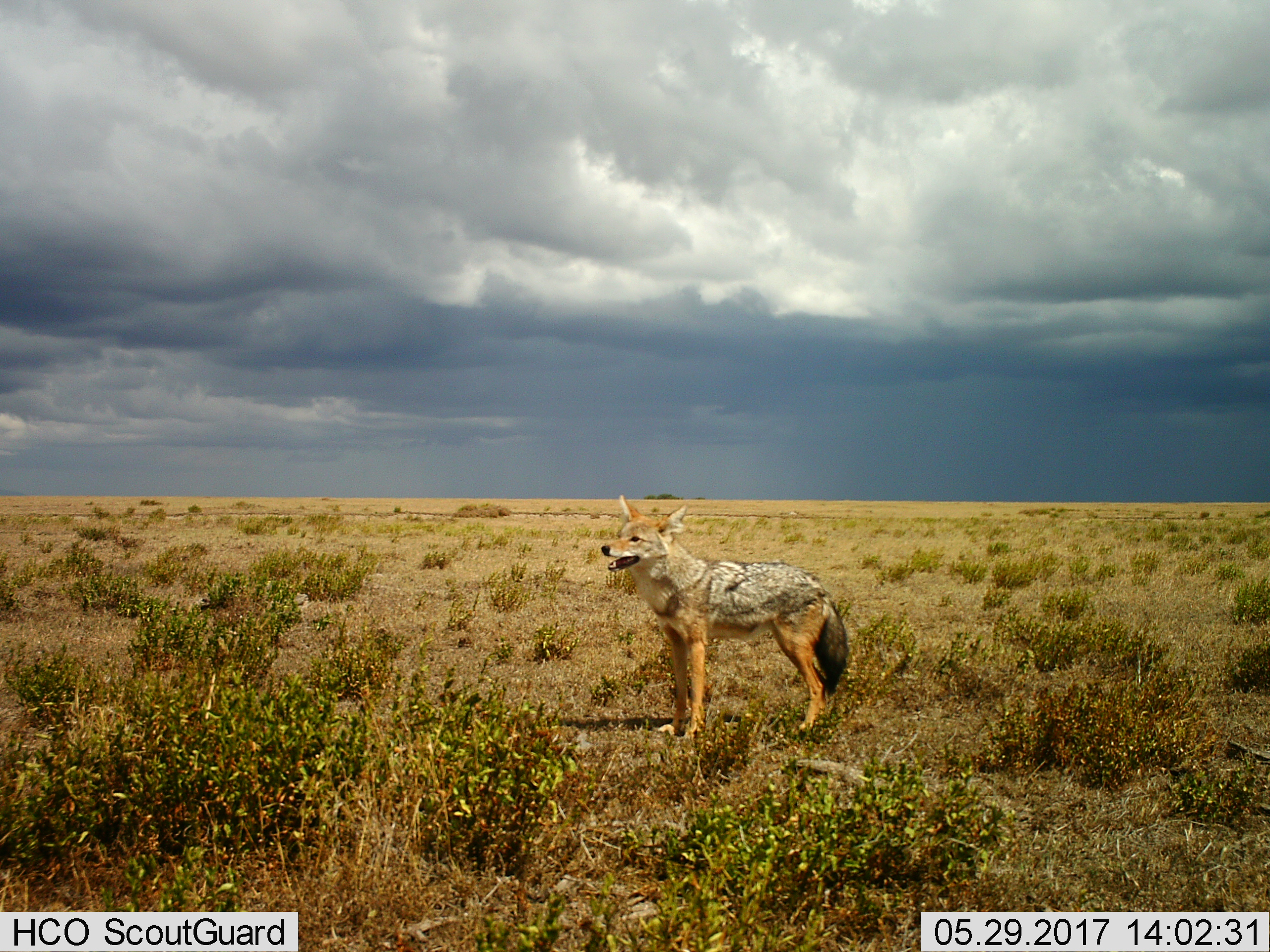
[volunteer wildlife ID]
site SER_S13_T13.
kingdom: Animalia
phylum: Chordata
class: Mammalia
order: Carnivora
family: Canidae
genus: Lupulella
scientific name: Lupulella mesomelas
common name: black-backed jackal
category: jackalblackbacked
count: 1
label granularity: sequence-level